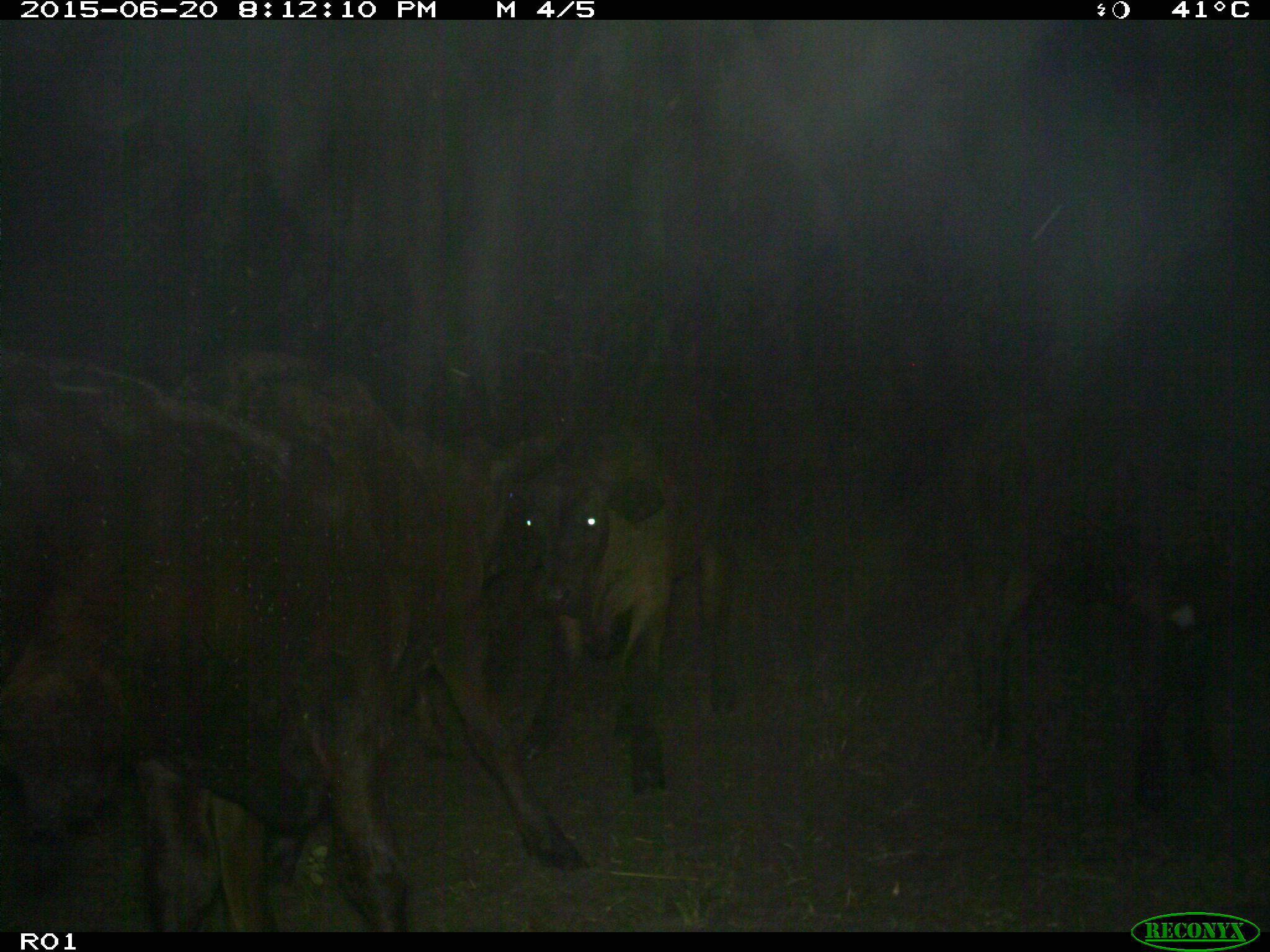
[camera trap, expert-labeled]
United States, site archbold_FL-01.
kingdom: Animalia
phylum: Chordata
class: Mammalia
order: Artiodactyla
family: Bovidae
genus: Bos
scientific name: Bos taurus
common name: domestic cow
Bos taurus (domestic cow).